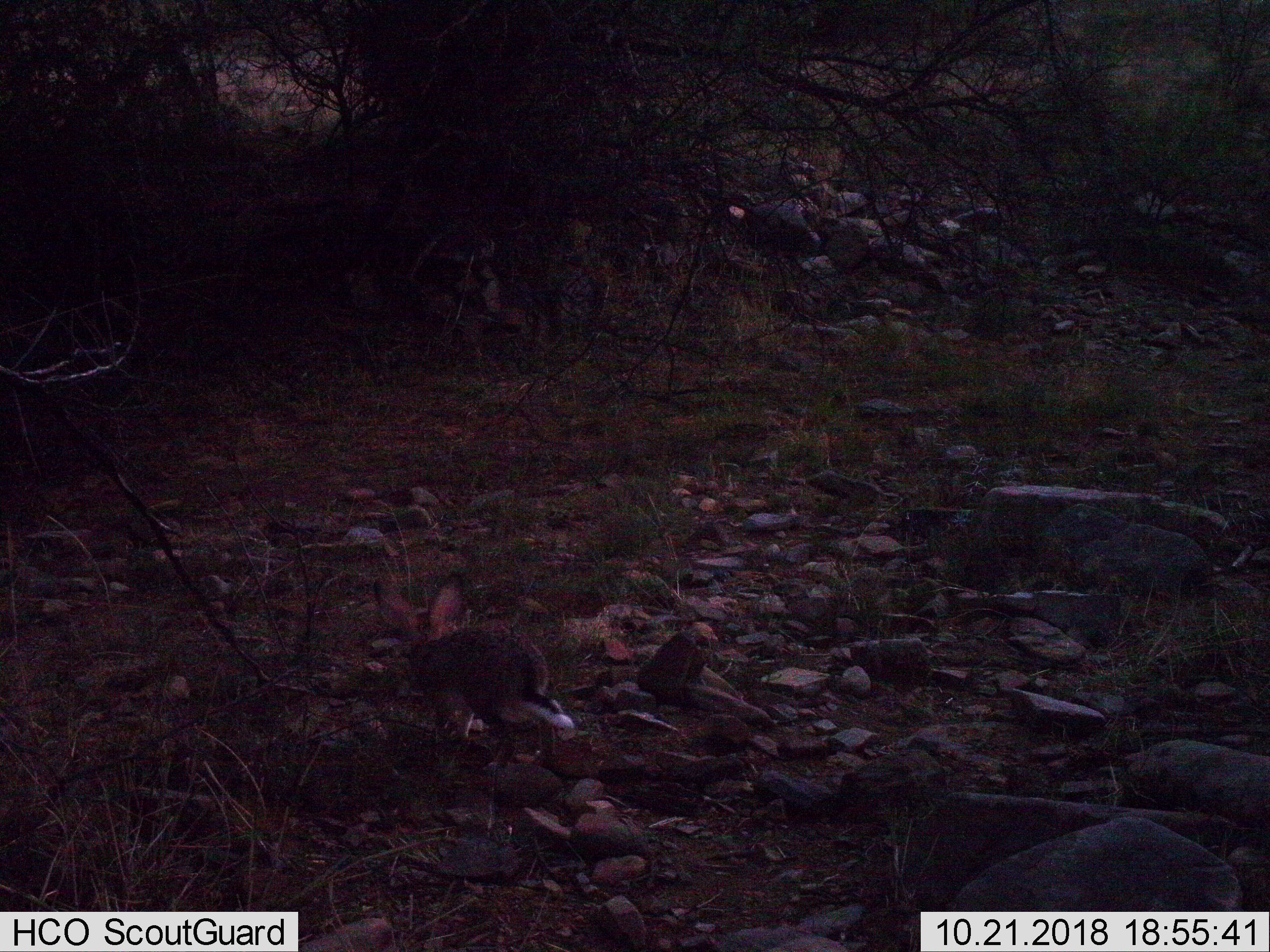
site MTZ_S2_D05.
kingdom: Animalia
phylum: Chordata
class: Mammalia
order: Lagomorpha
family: Leporidae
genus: Lepus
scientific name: Lepus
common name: hare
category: hareunknown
Hareunknown (hare) (Lepus), count 1. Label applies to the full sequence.